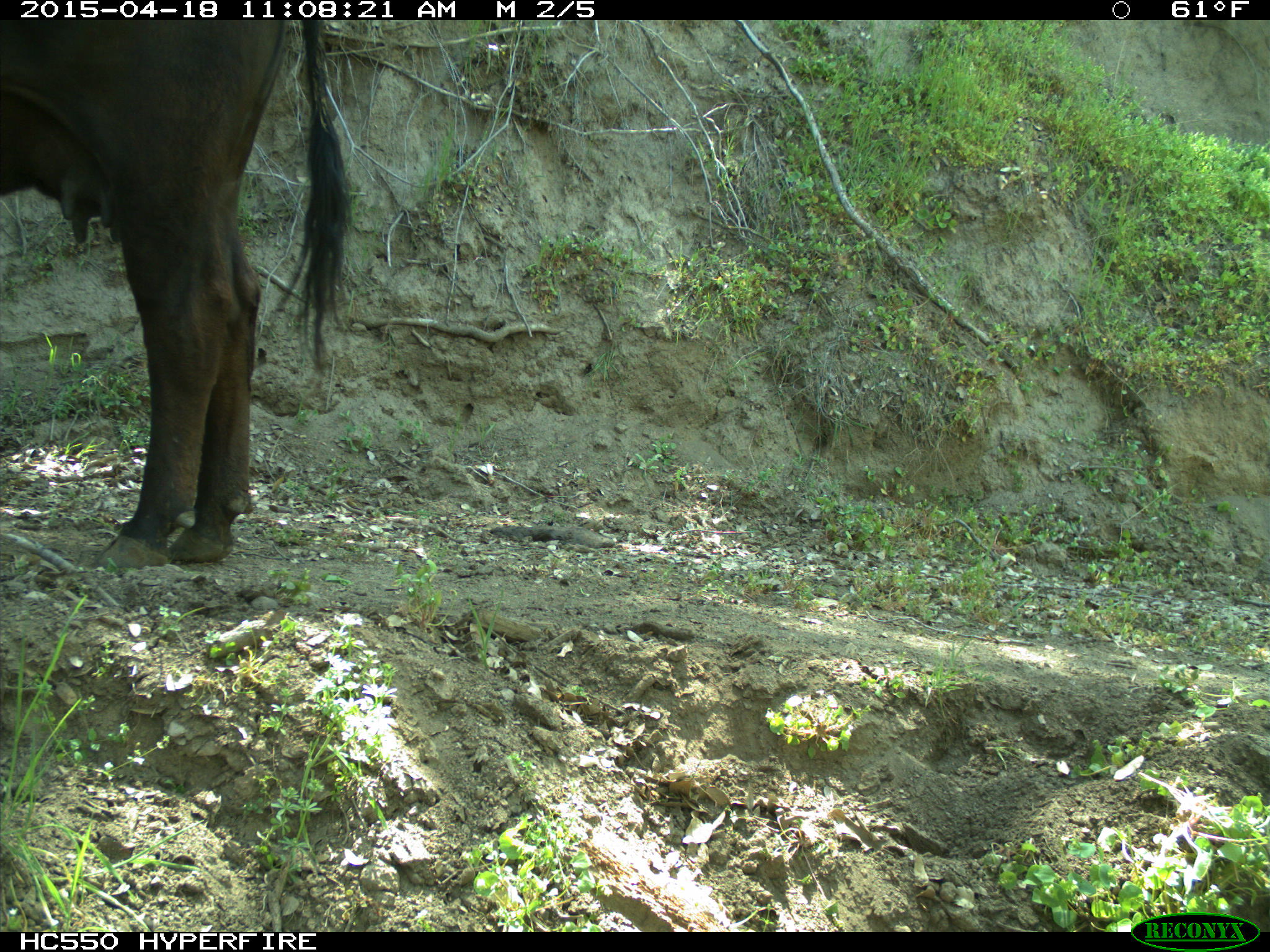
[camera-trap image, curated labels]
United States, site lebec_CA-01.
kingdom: Animalia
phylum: Chordata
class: Mammalia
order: Artiodactyla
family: Bovidae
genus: Bos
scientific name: Bos taurus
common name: domestic cow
Bos taurus (domestic cow).